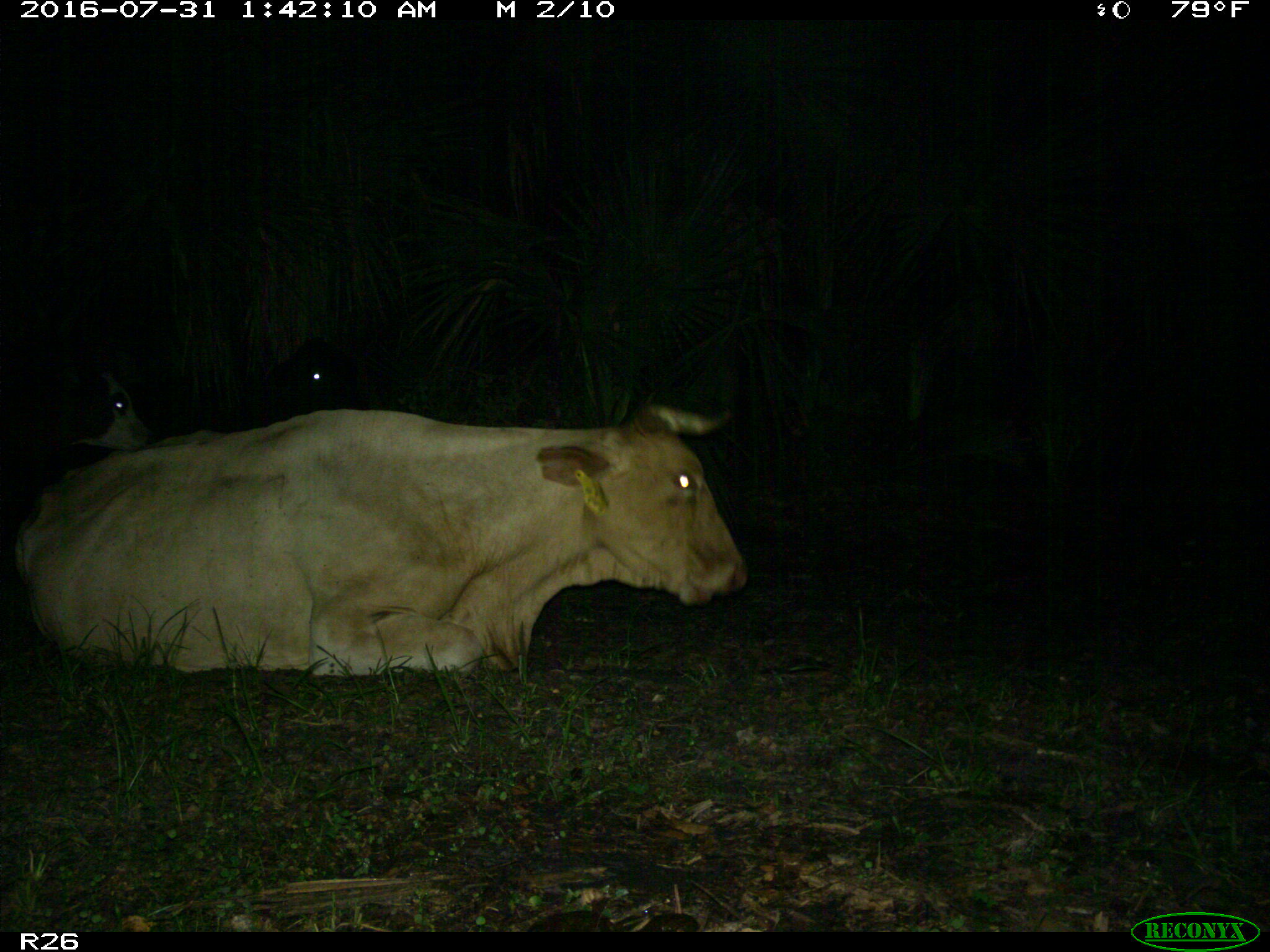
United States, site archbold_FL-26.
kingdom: Animalia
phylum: Chordata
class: Mammalia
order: Artiodactyla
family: Bovidae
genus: Bos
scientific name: Bos taurus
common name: domestic cow